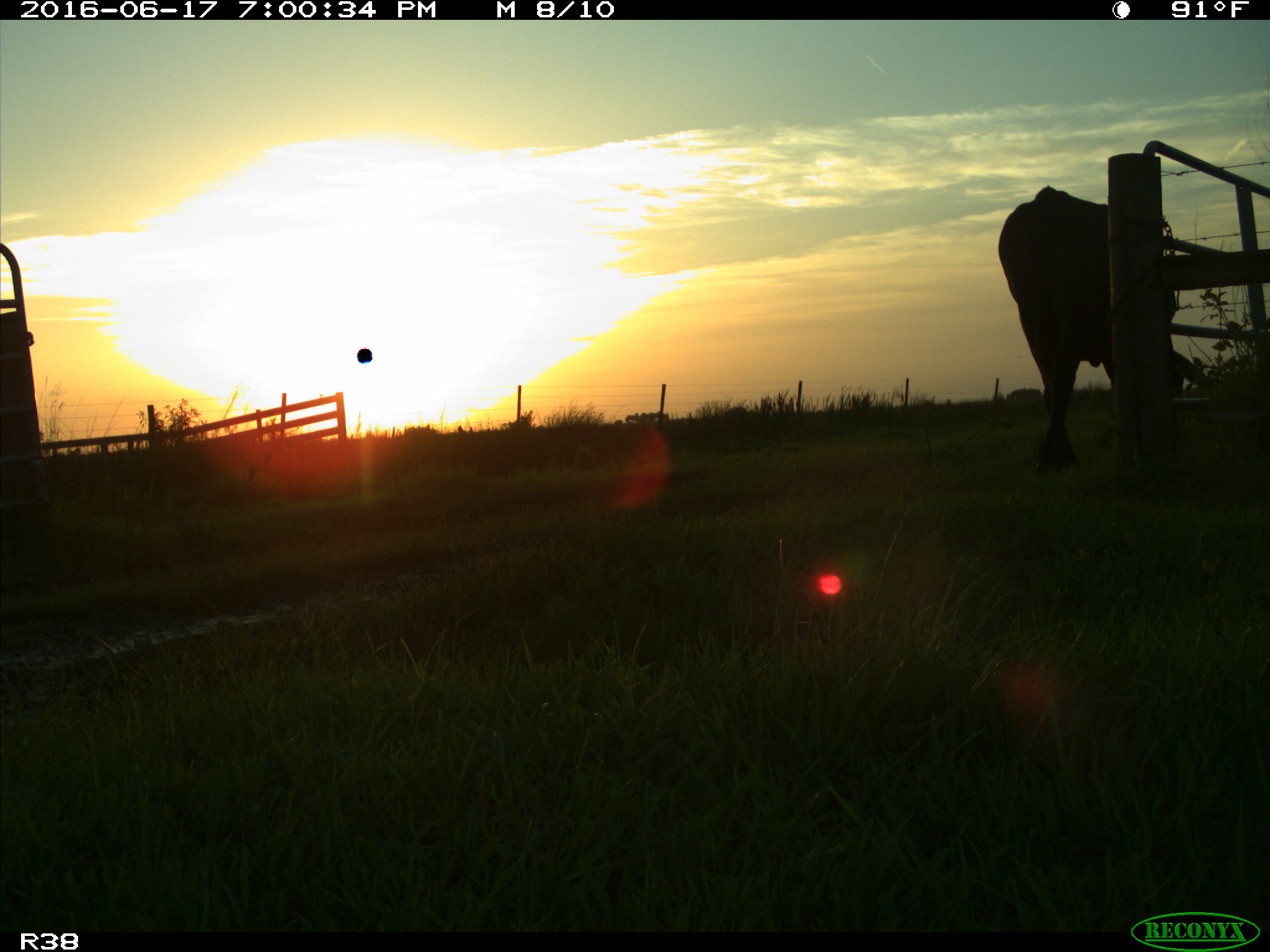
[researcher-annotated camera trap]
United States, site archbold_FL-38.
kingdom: Animalia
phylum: Chordata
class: Mammalia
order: Artiodactyla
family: Bovidae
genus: Bos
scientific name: Bos taurus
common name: domestic cow